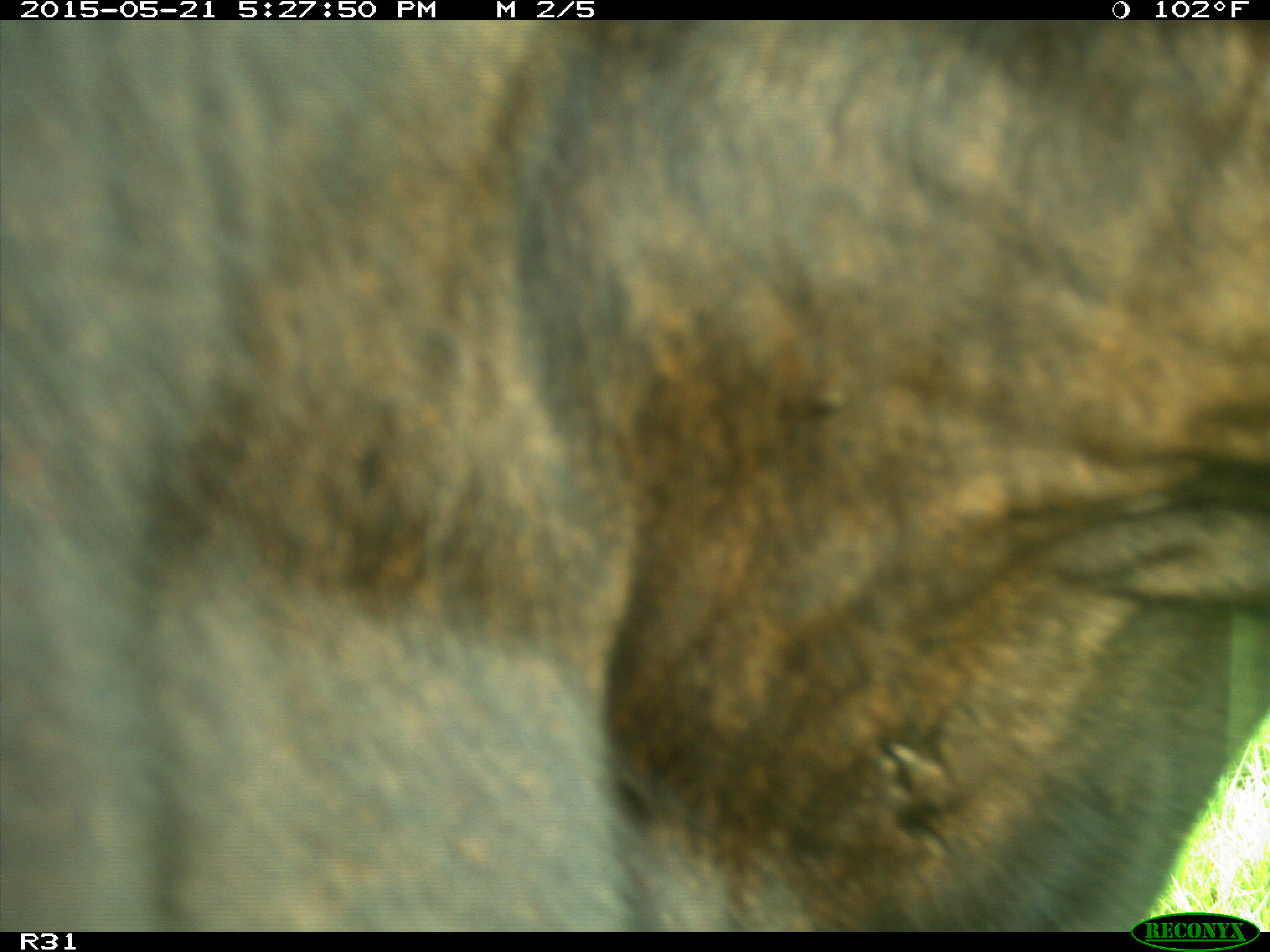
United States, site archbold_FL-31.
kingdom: Animalia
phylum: Chordata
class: Mammalia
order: Artiodactyla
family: Bovidae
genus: Bos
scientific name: Bos taurus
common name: domestic cow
Bos taurus (domestic cow).